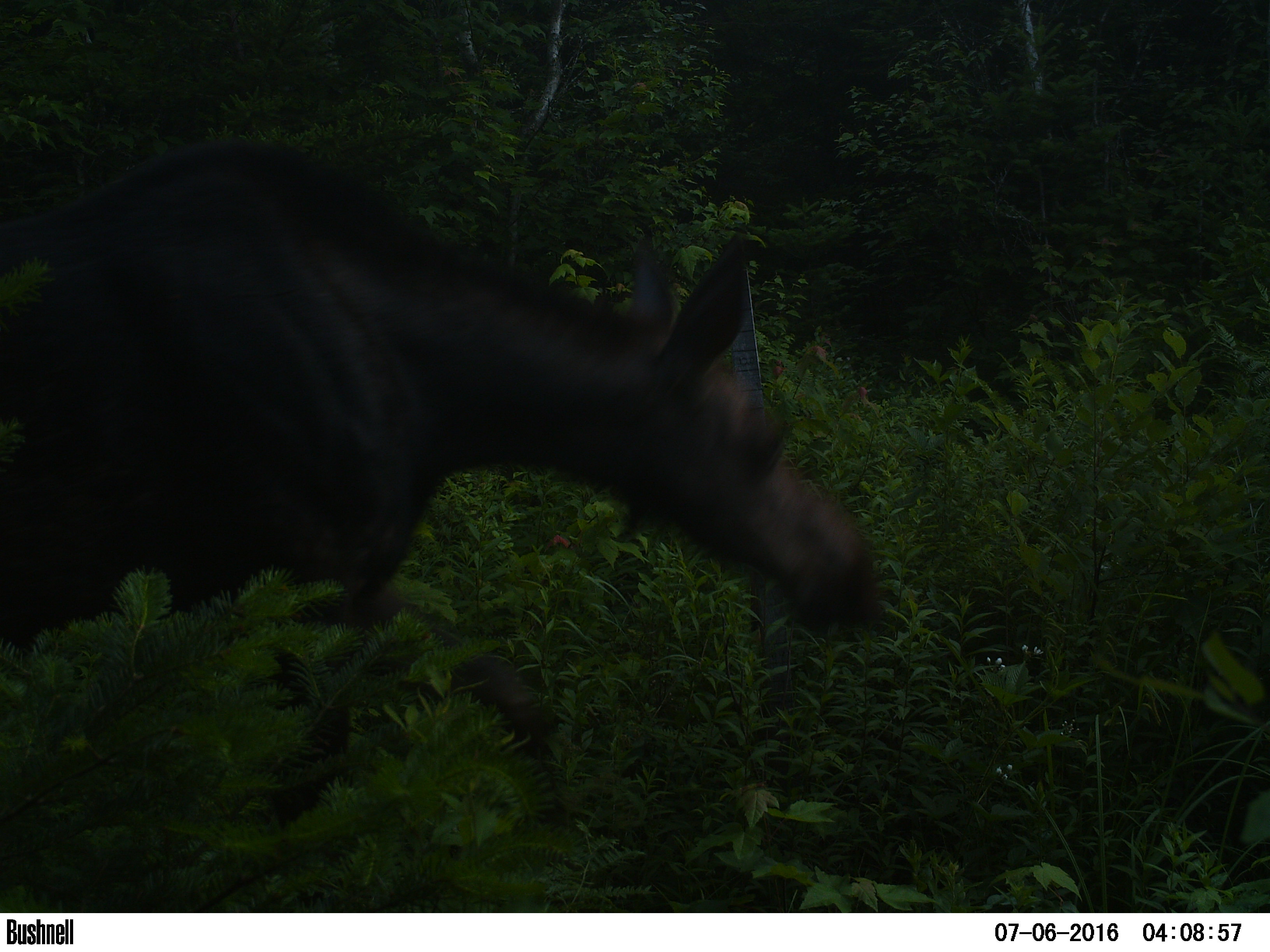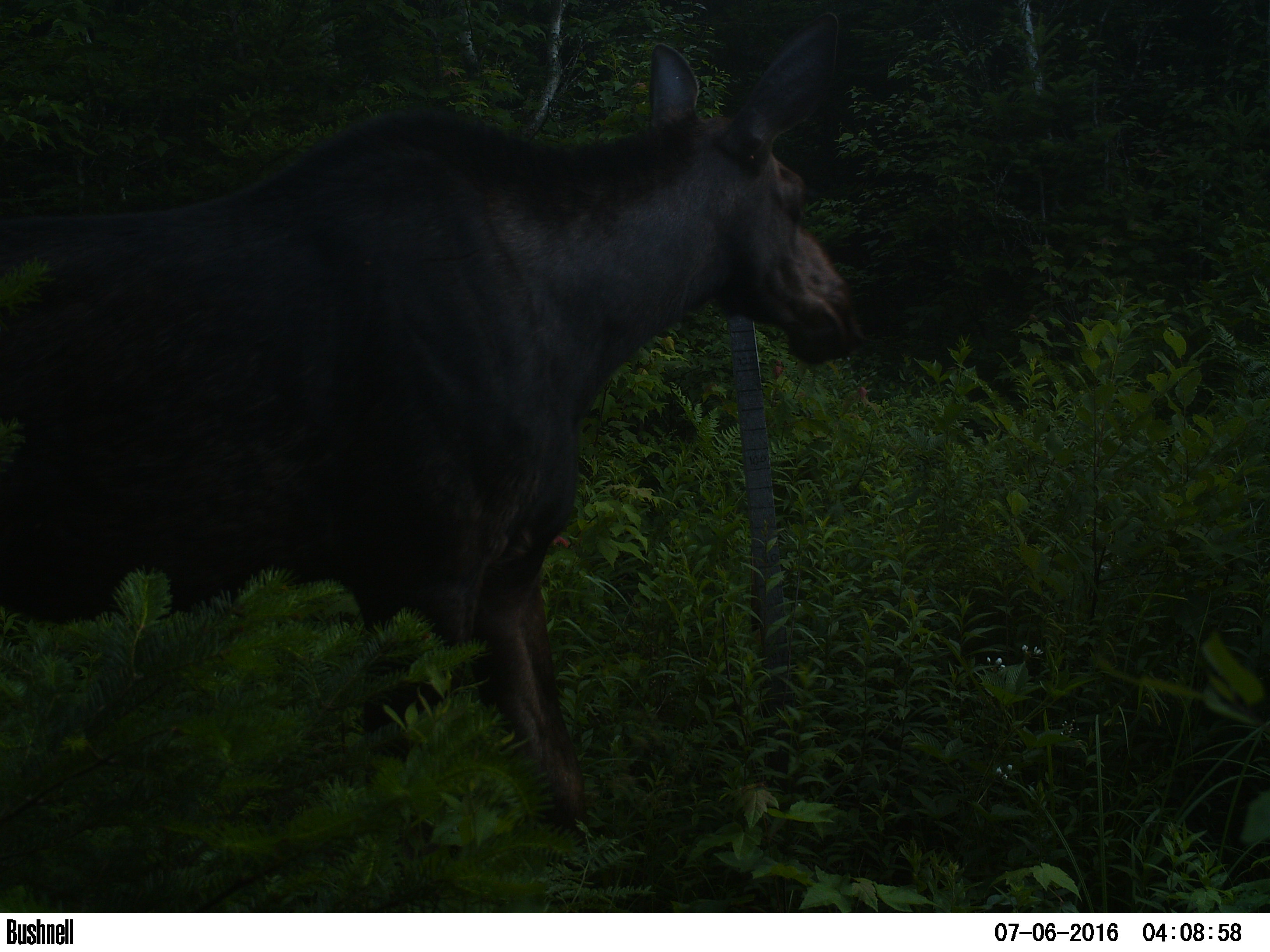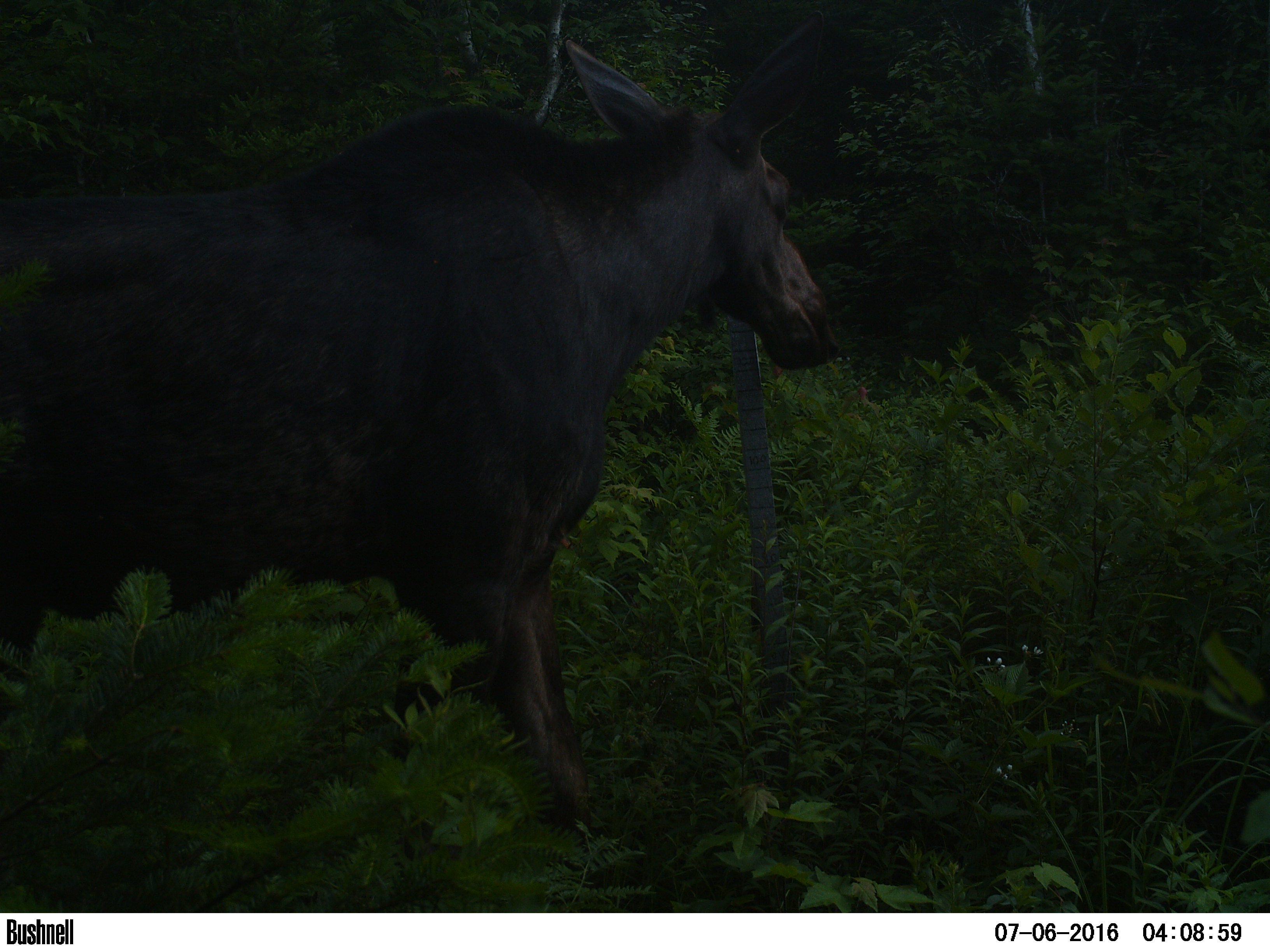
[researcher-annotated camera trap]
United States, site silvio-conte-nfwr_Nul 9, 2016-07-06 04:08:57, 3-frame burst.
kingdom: Animalia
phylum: Chordata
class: Mammalia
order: Artiodactyla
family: Cervidae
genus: Alces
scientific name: Alces alces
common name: moose